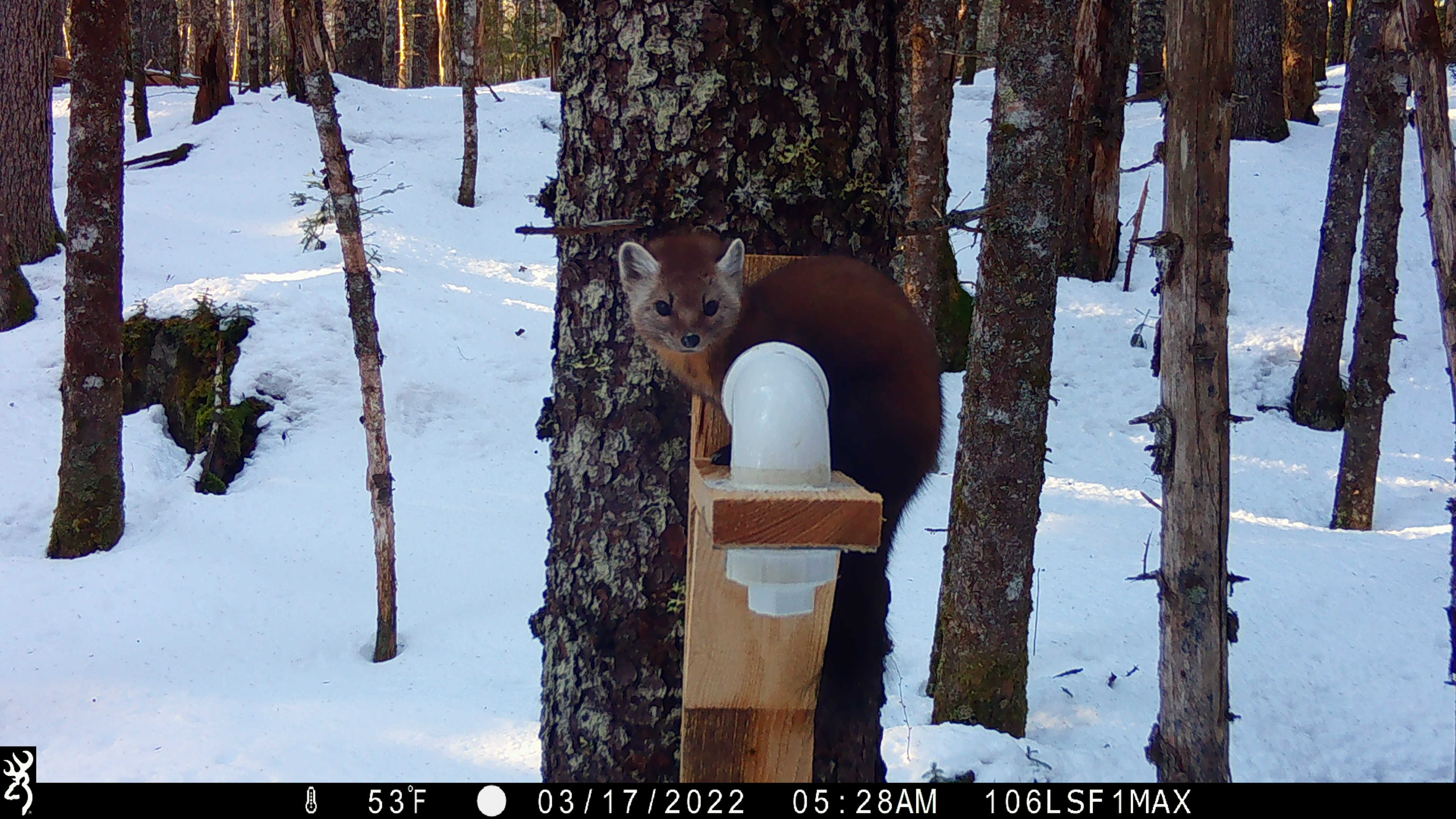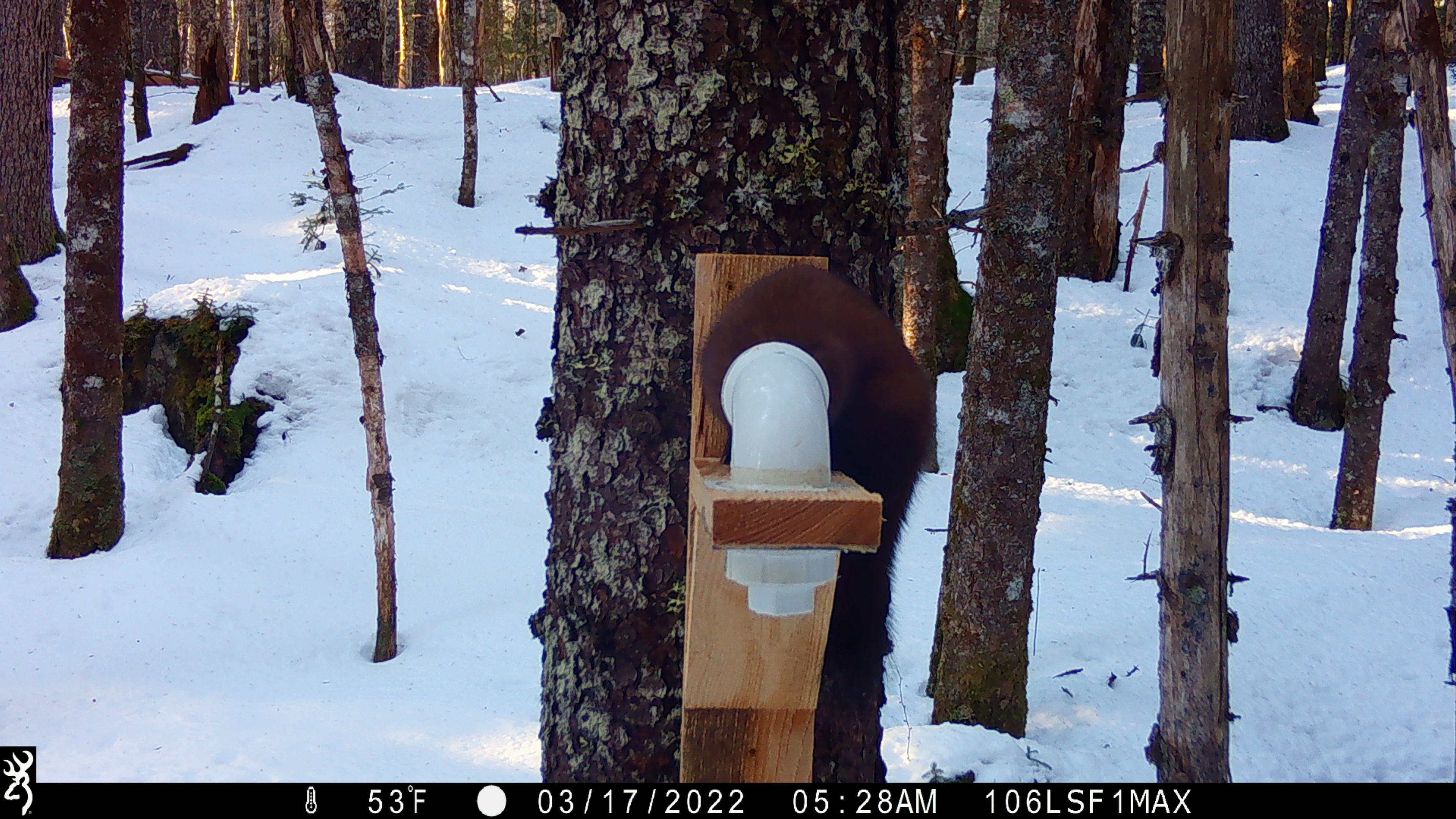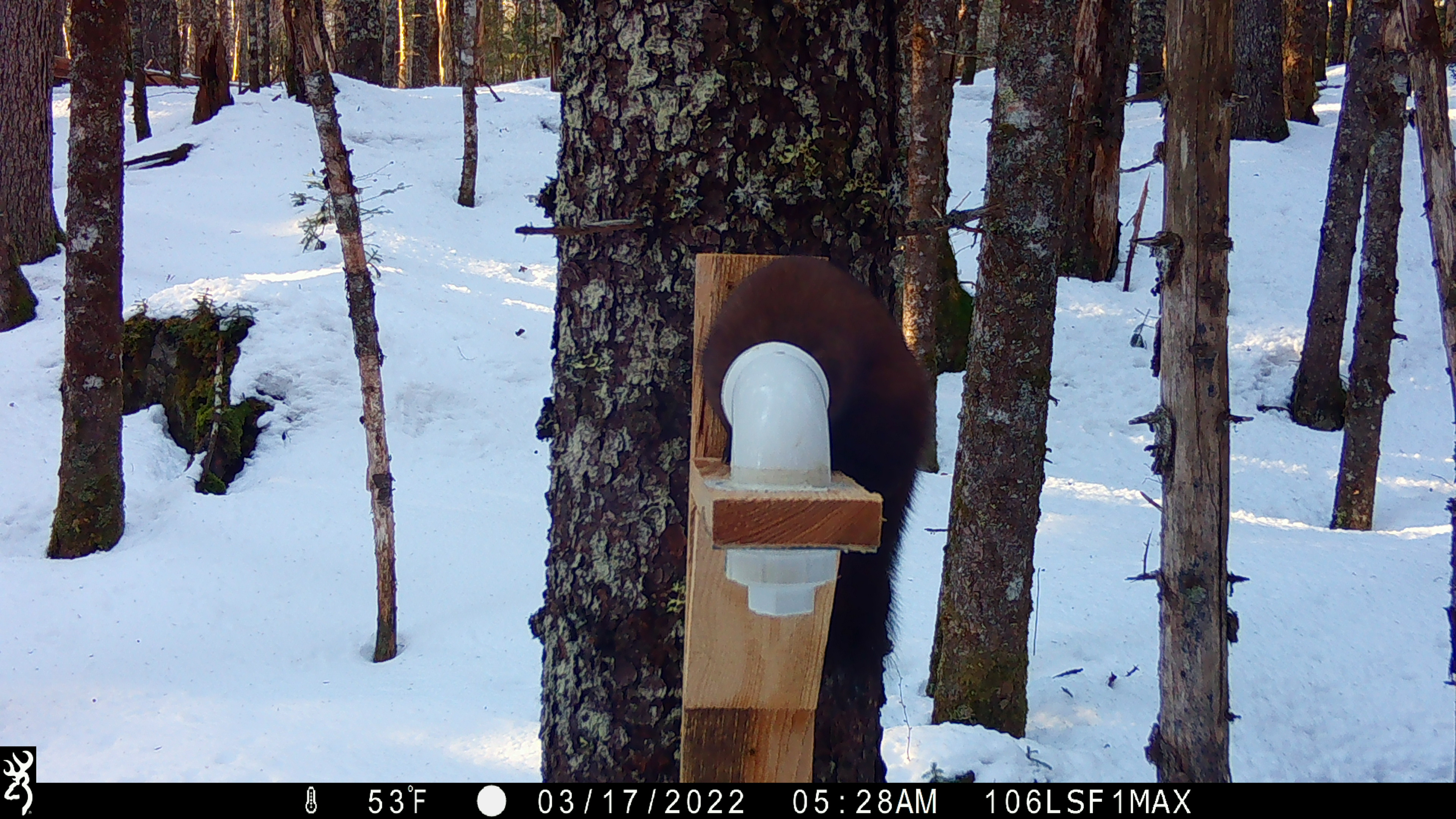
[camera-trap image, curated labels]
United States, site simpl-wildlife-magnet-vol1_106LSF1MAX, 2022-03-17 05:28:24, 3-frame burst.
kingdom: Animalia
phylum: Chordata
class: Mammalia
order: Carnivora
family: Mustelidae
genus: Martes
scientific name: Martes americana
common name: american marten